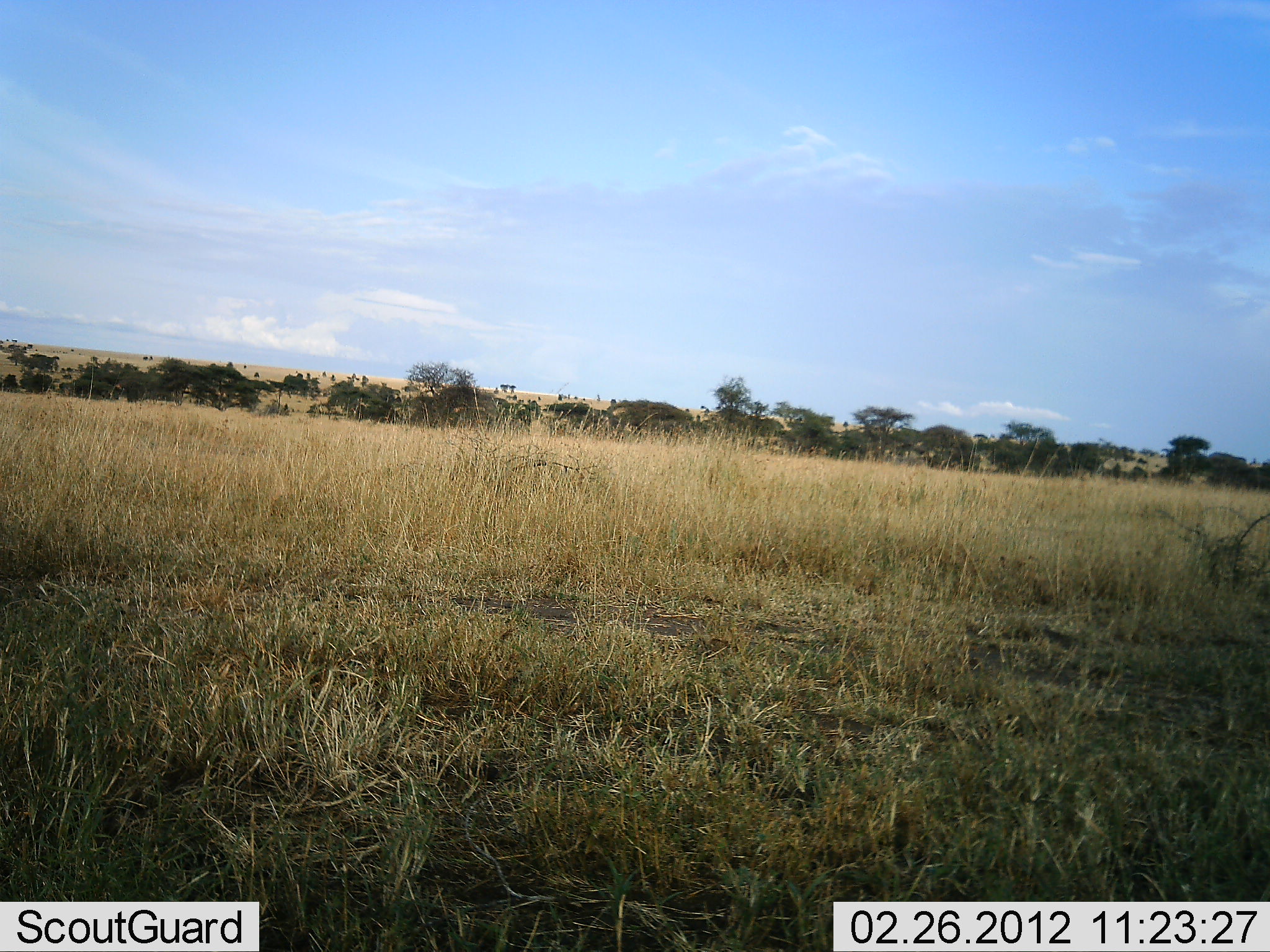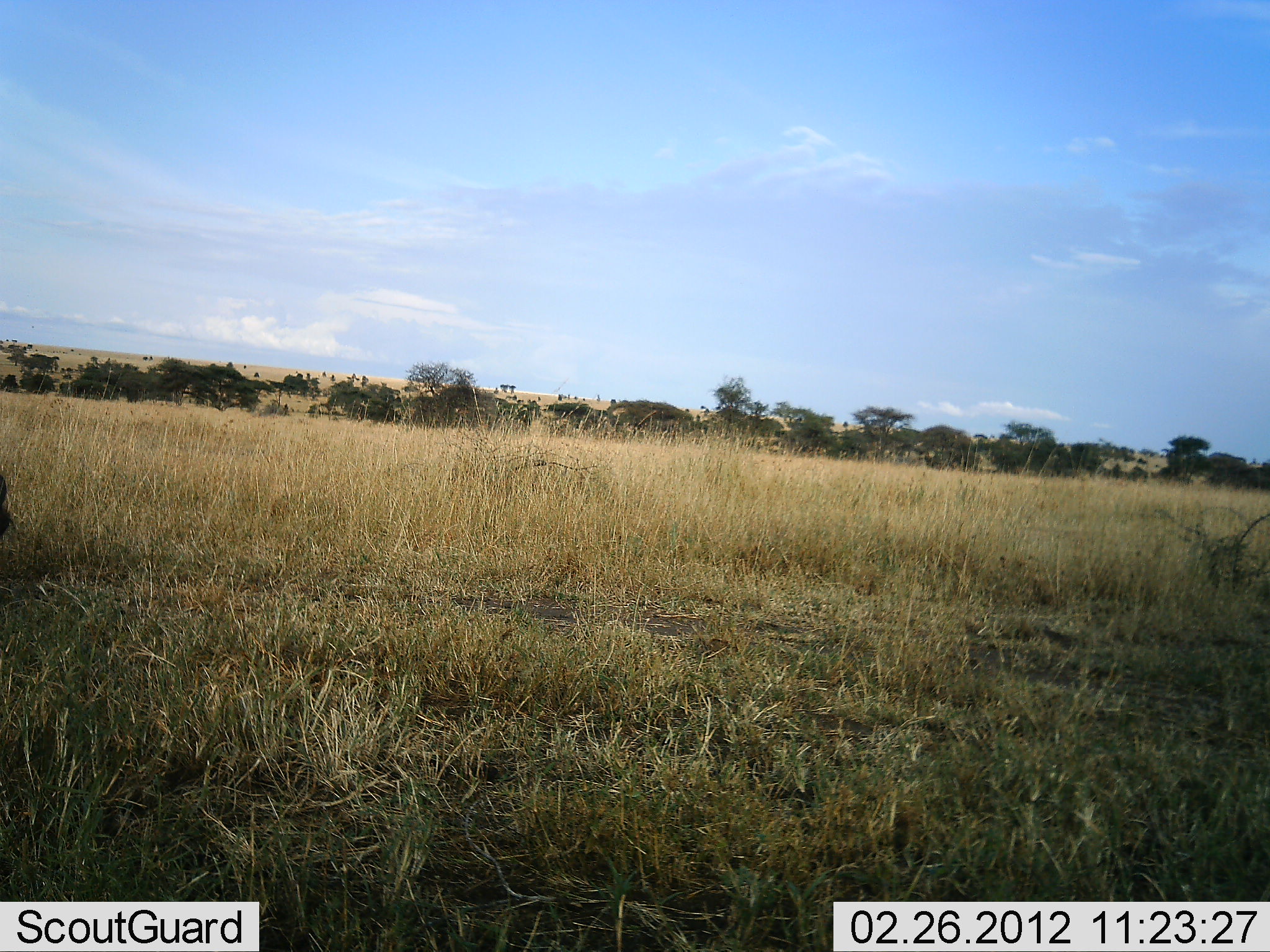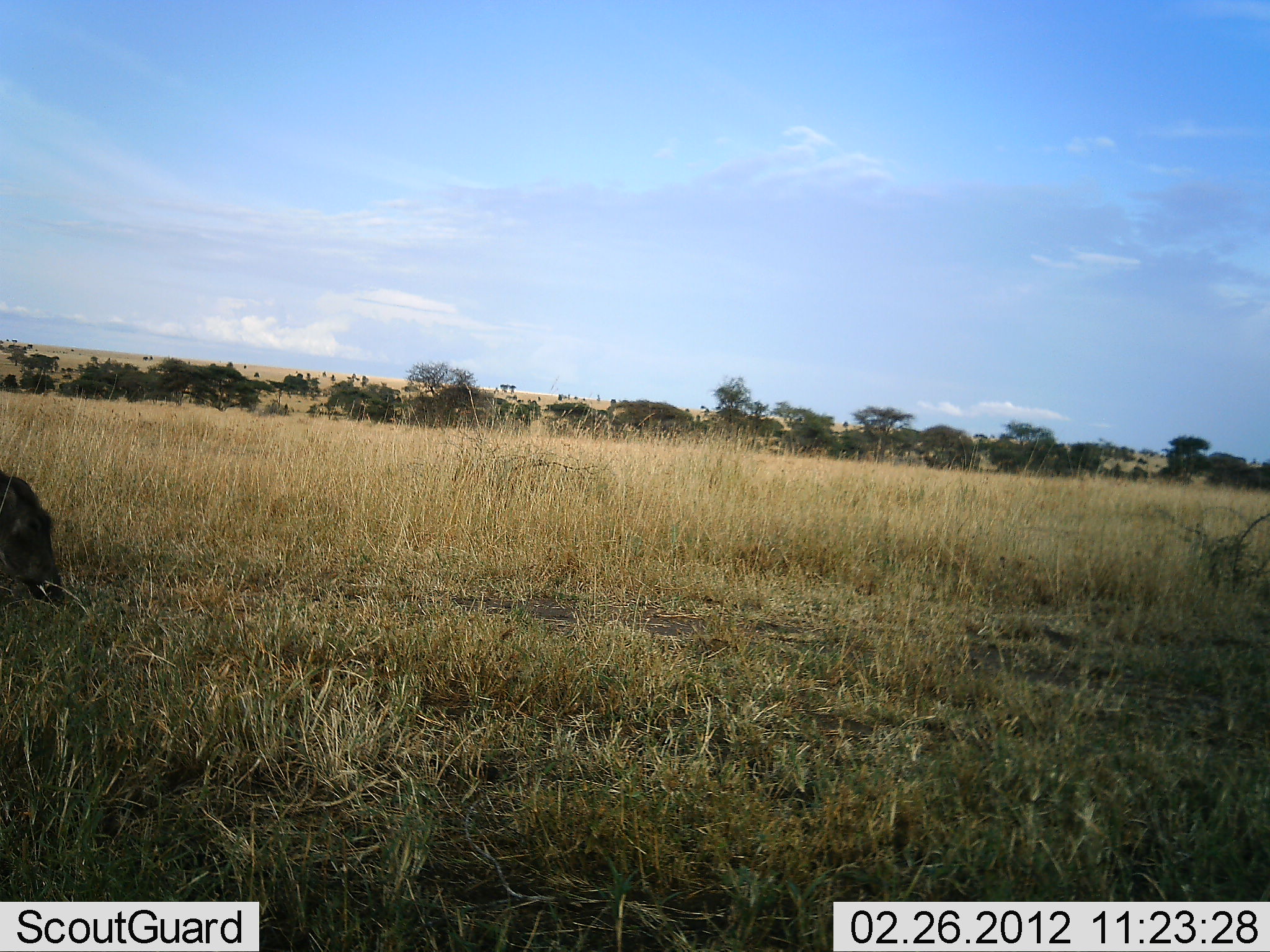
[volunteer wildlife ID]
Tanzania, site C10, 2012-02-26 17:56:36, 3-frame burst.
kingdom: Animalia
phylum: Chordata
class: Mammalia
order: Artiodactyla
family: Suidae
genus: Phacochoerus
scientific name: Phacochoerus africanus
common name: warthog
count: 1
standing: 0%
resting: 0%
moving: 100%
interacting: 0%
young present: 0%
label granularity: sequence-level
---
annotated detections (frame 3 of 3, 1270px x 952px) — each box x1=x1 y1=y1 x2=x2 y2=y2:
animal: x1=0 y1=467 x2=66 y2=609